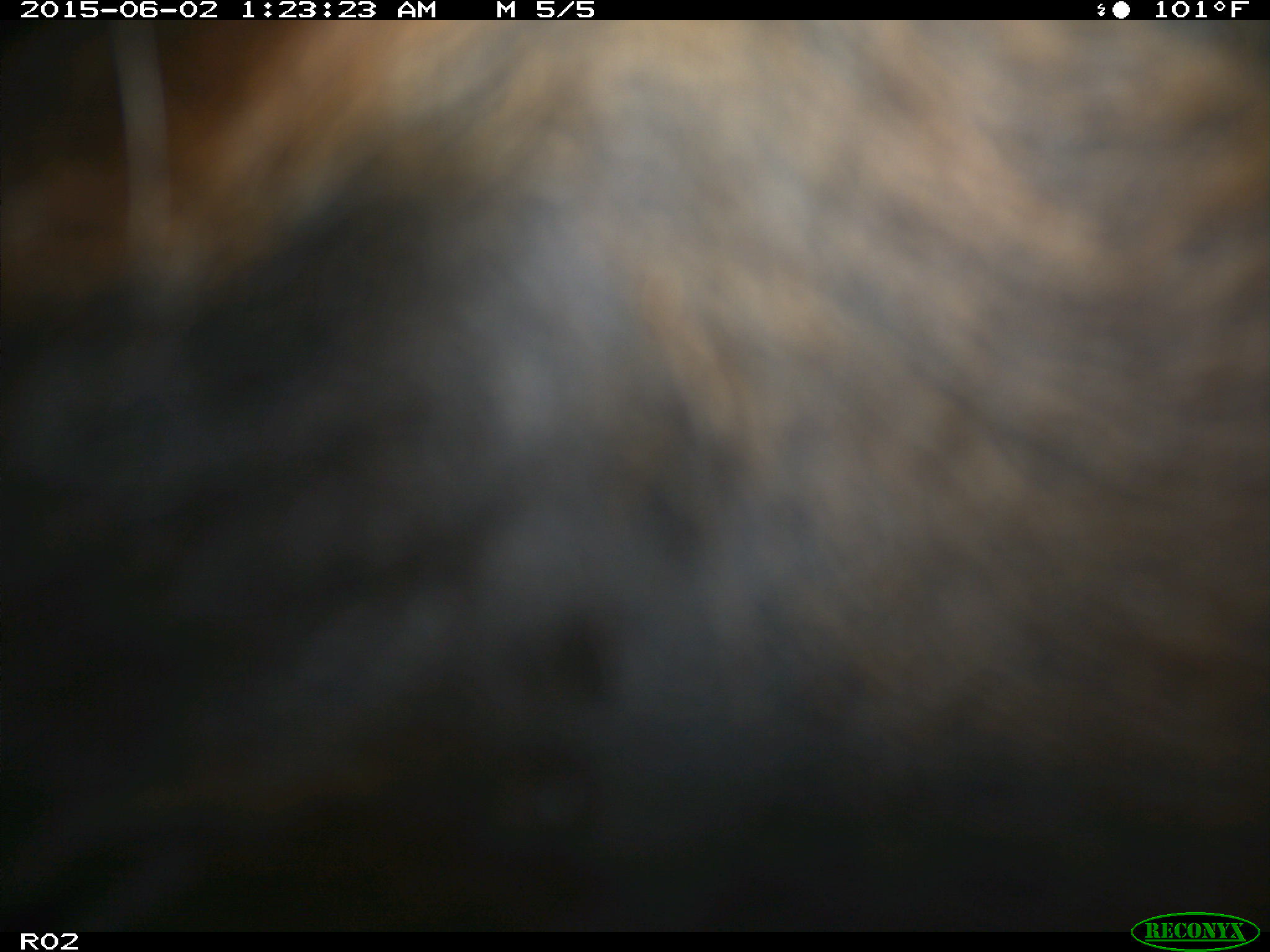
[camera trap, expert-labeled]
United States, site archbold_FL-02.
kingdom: Animalia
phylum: Chordata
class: Mammalia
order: Artiodactyla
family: Bovidae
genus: Bos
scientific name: Bos taurus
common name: domestic cow